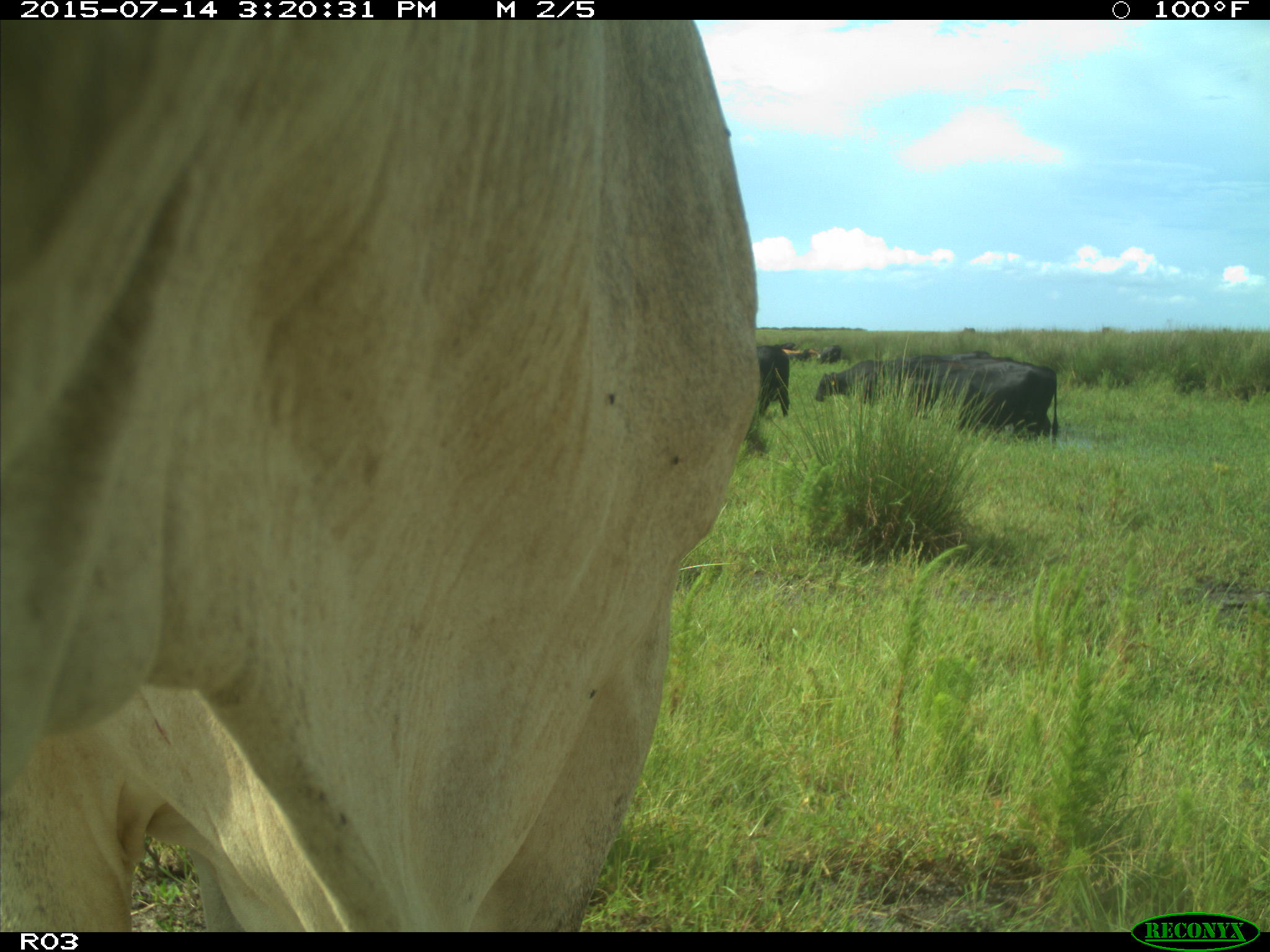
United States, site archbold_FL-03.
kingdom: Animalia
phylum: Chordata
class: Mammalia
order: Artiodactyla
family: Bovidae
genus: Bos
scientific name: Bos taurus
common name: domestic cow